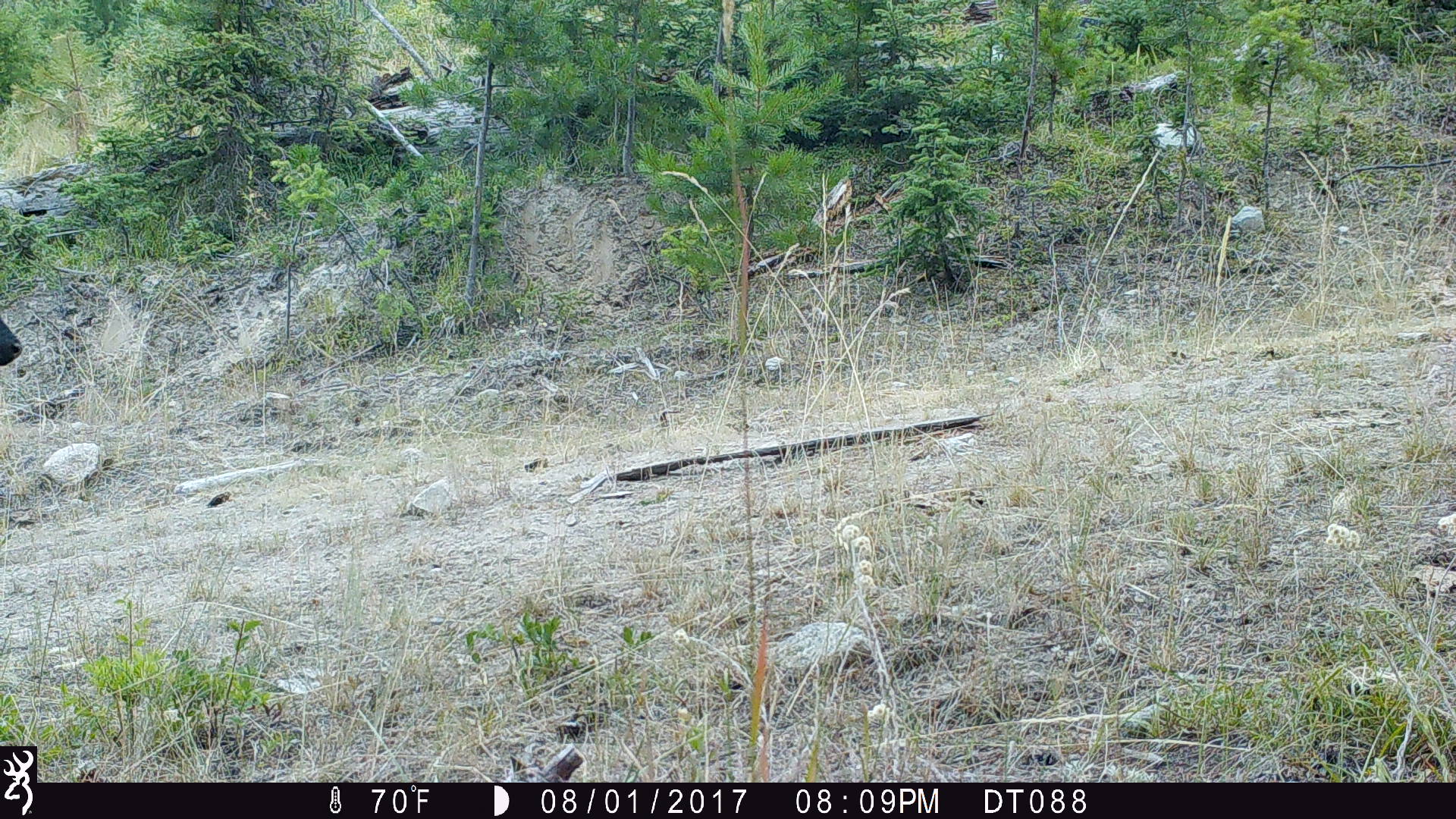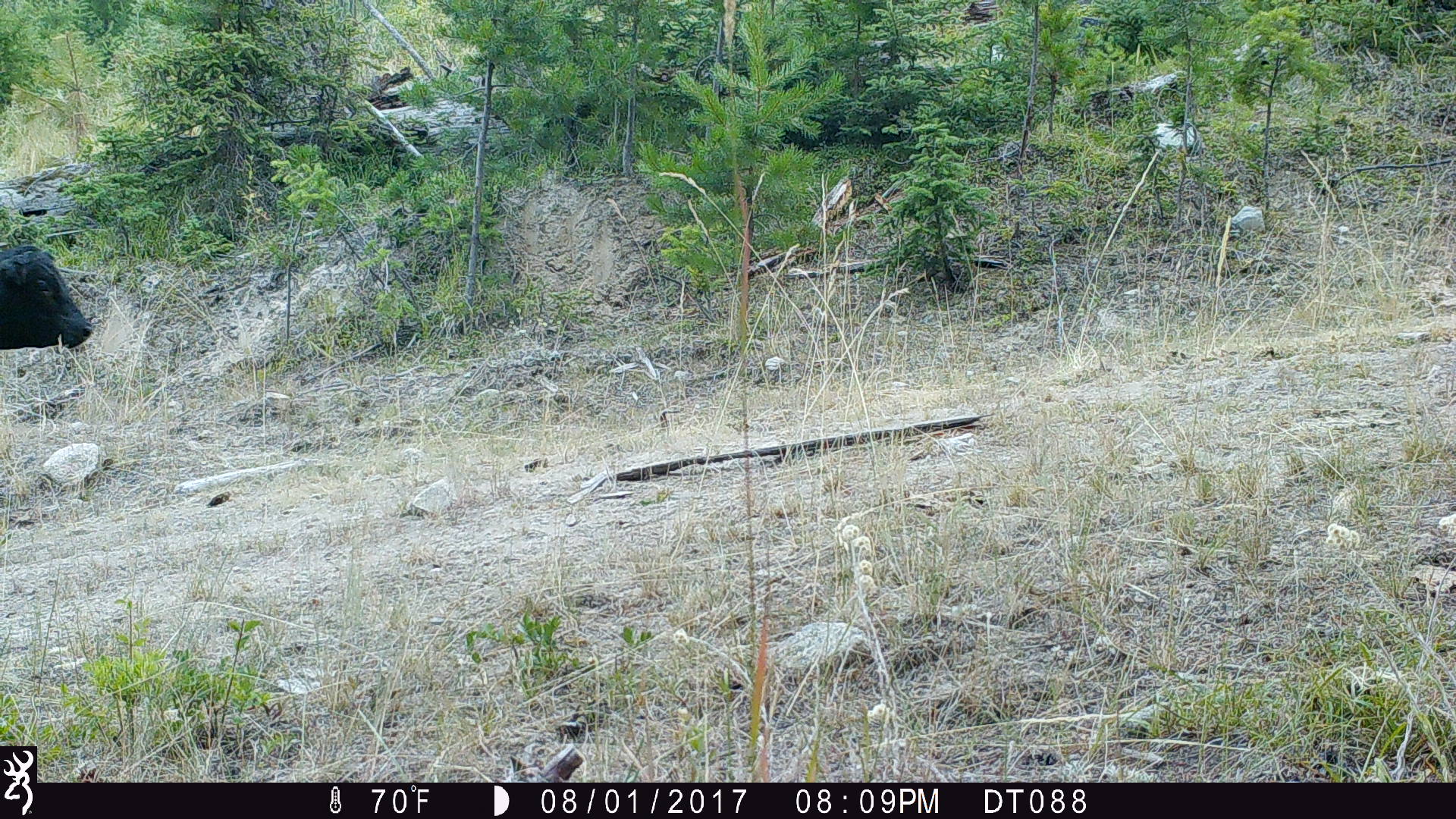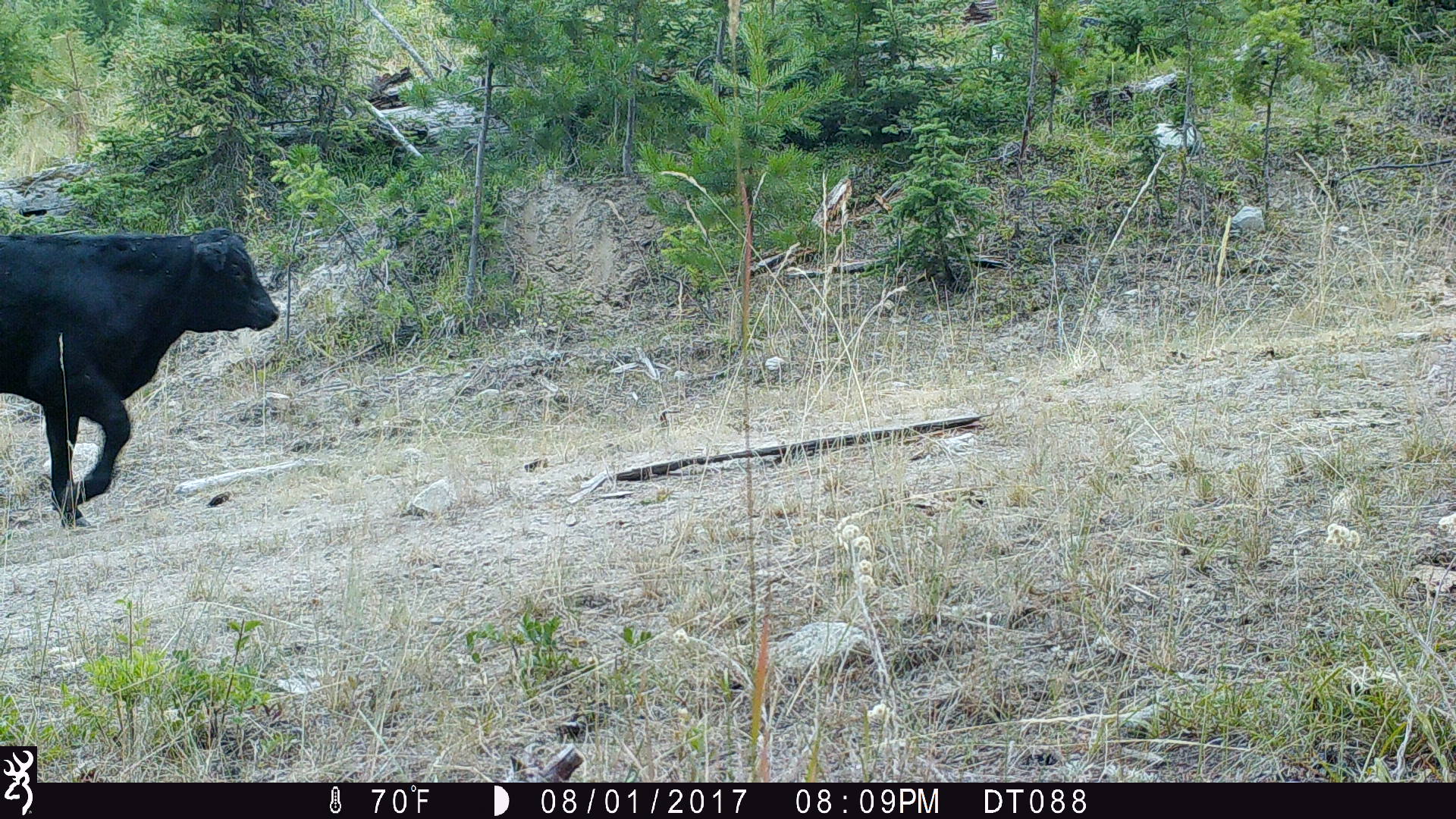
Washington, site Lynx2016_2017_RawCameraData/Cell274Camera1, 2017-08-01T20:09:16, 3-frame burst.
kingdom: Animalia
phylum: Chordata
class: Mammalia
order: Artiodactyla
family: Bovidae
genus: Bos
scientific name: Bos taurus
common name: domestic cattle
Domestic cattle (Bos taurus). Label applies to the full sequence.